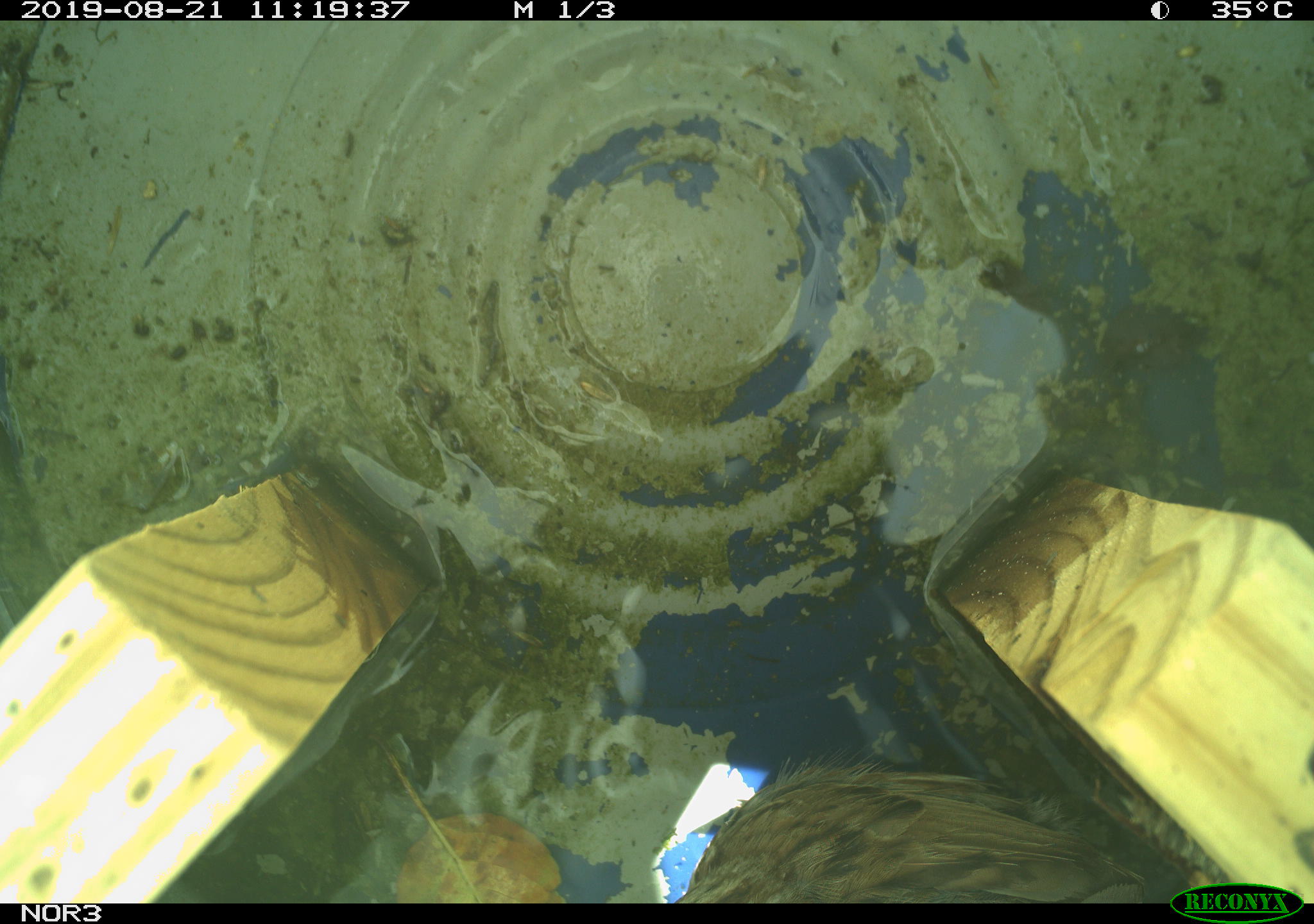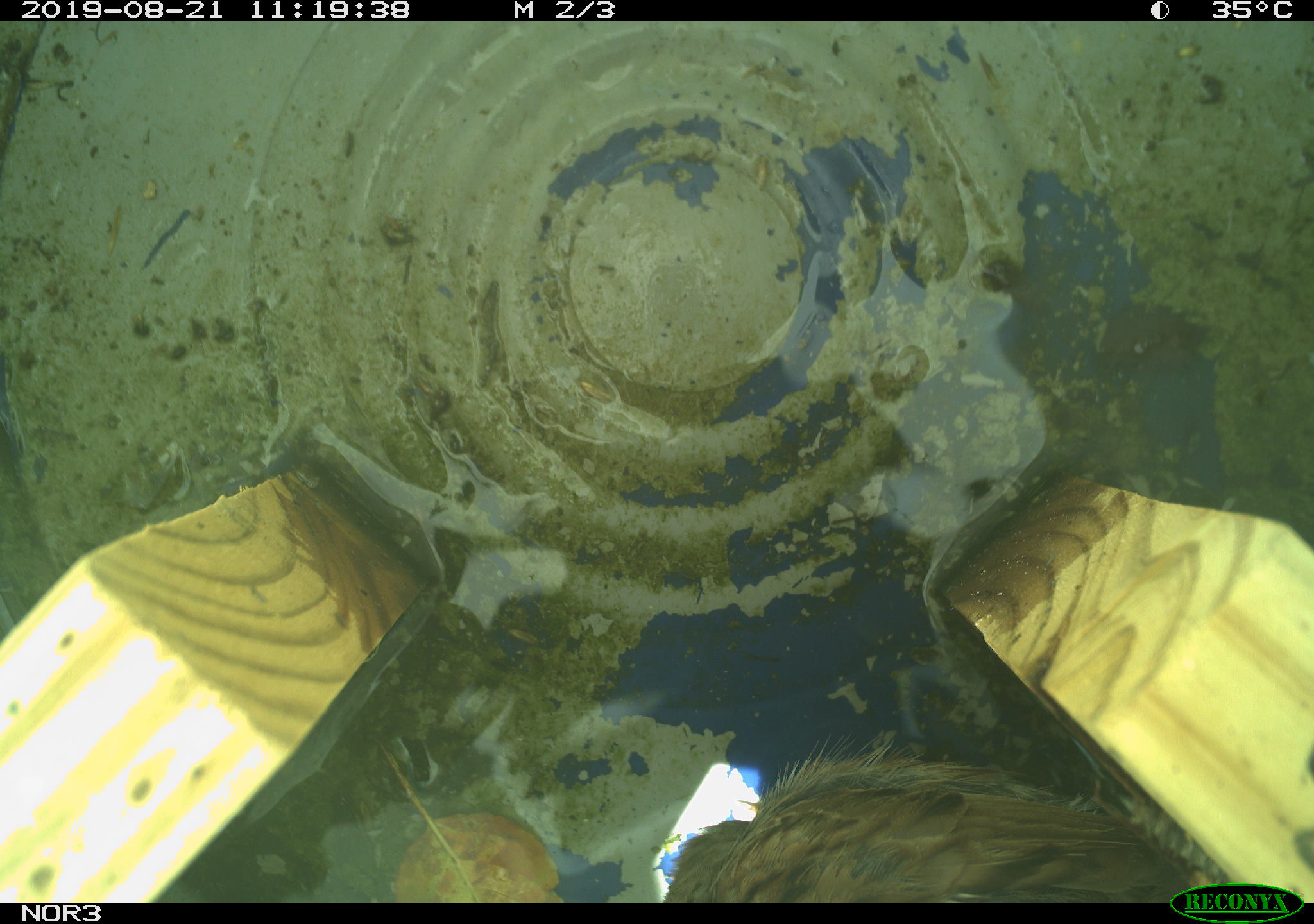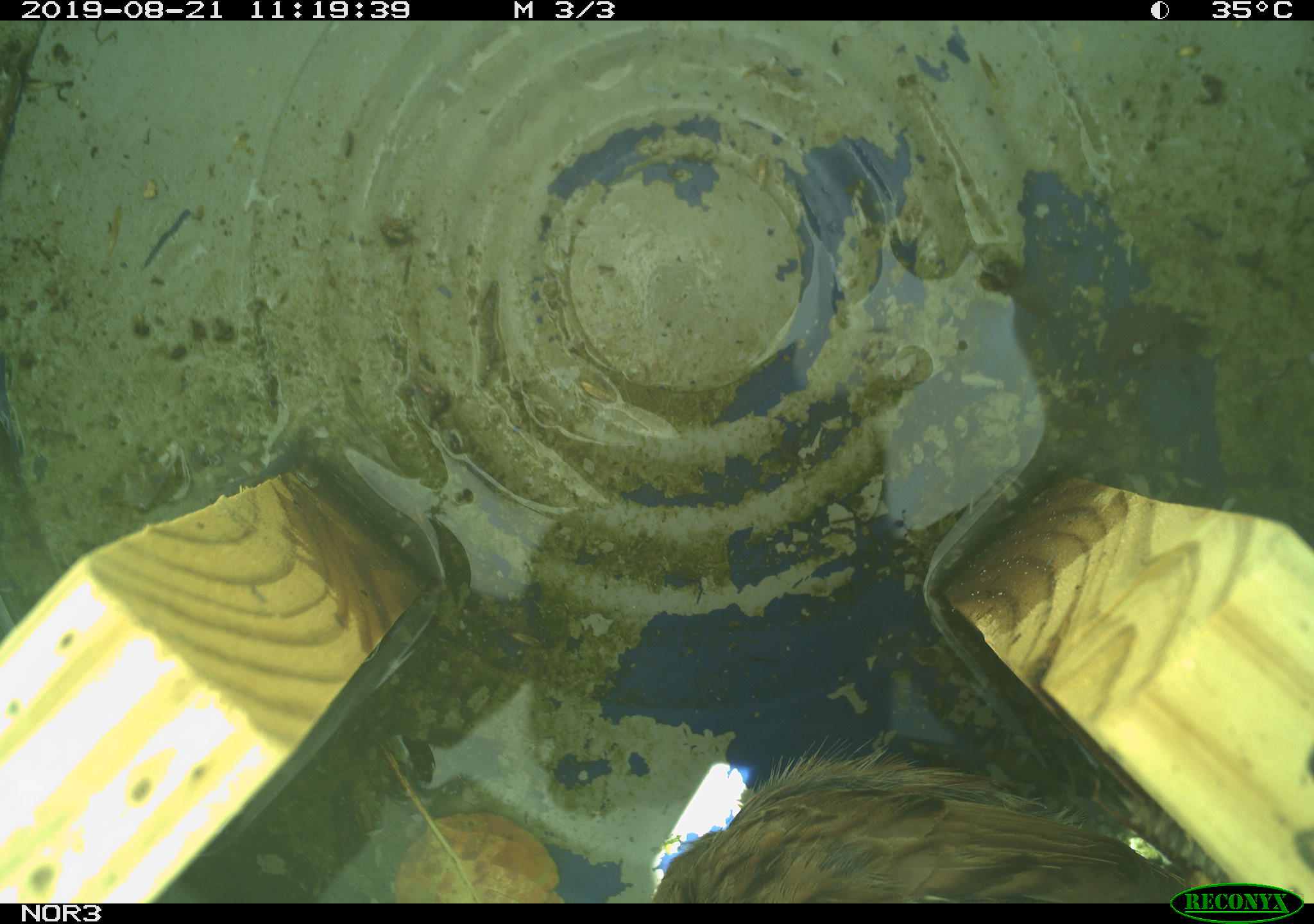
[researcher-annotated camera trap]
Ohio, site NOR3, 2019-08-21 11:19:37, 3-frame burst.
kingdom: Animalia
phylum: Chordata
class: Aves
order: Passeriformes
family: Passerellidae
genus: Melospiza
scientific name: Melospiza melodia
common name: song sparrow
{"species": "song sparrow (Melospiza melodia)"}